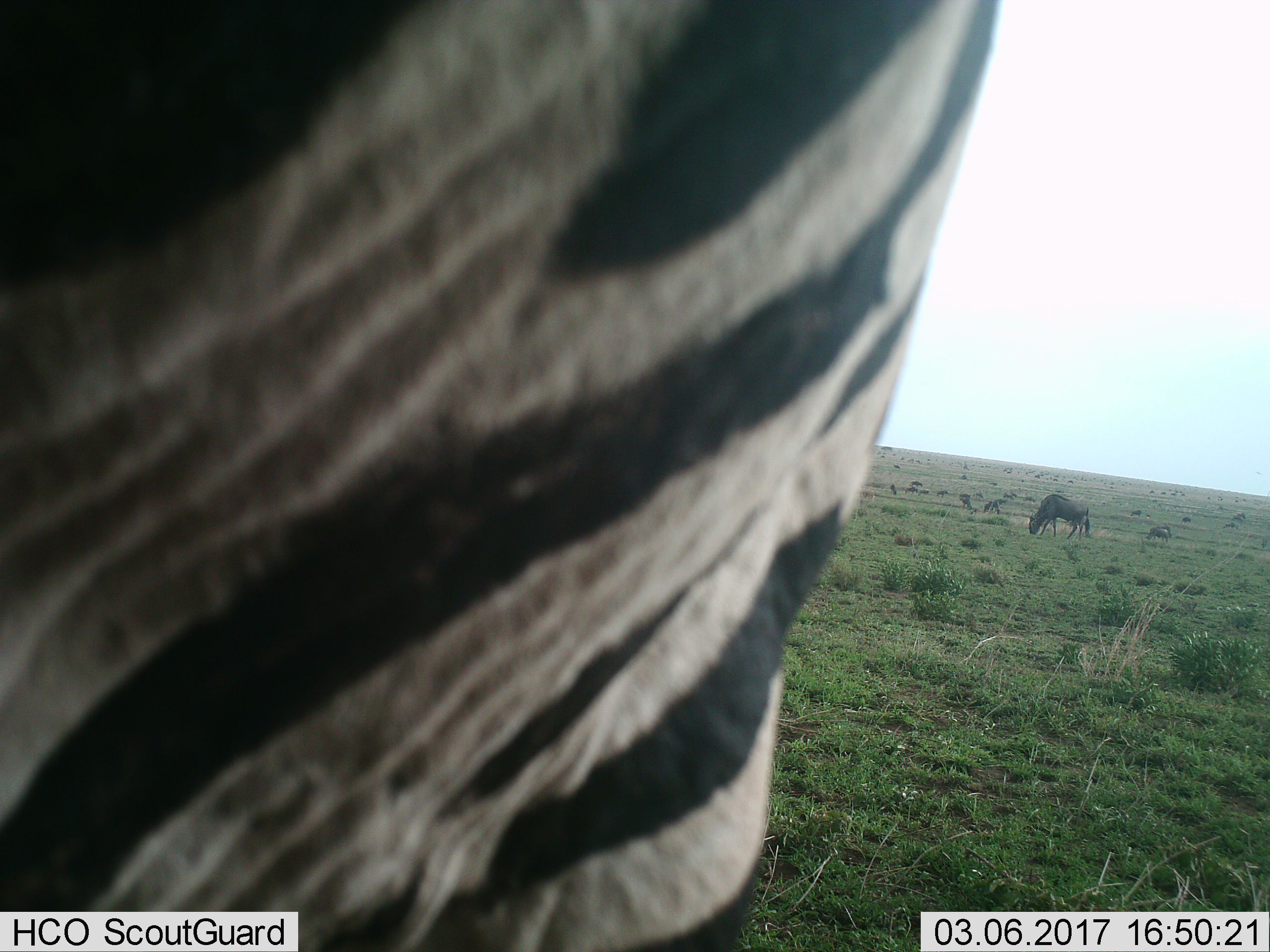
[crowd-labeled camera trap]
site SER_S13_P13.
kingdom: Animalia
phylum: Chordata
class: Mammalia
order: Artiodactyla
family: Bovidae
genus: Connochaetes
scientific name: Connochaetes taurinus taurinus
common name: blue wildebeest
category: wildebeestblue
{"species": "wildebeestblue (blue wildebeest) (Connochaetes taurinus taurinus)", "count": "11-50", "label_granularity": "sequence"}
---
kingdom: Animalia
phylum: Chordata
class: Mammalia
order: Perissodactyla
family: Equidae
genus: Equus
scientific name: Equus quagga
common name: plains zebra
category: zebraplains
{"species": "zebraplains (plains zebra) (Equus quagga)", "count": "1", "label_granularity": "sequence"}